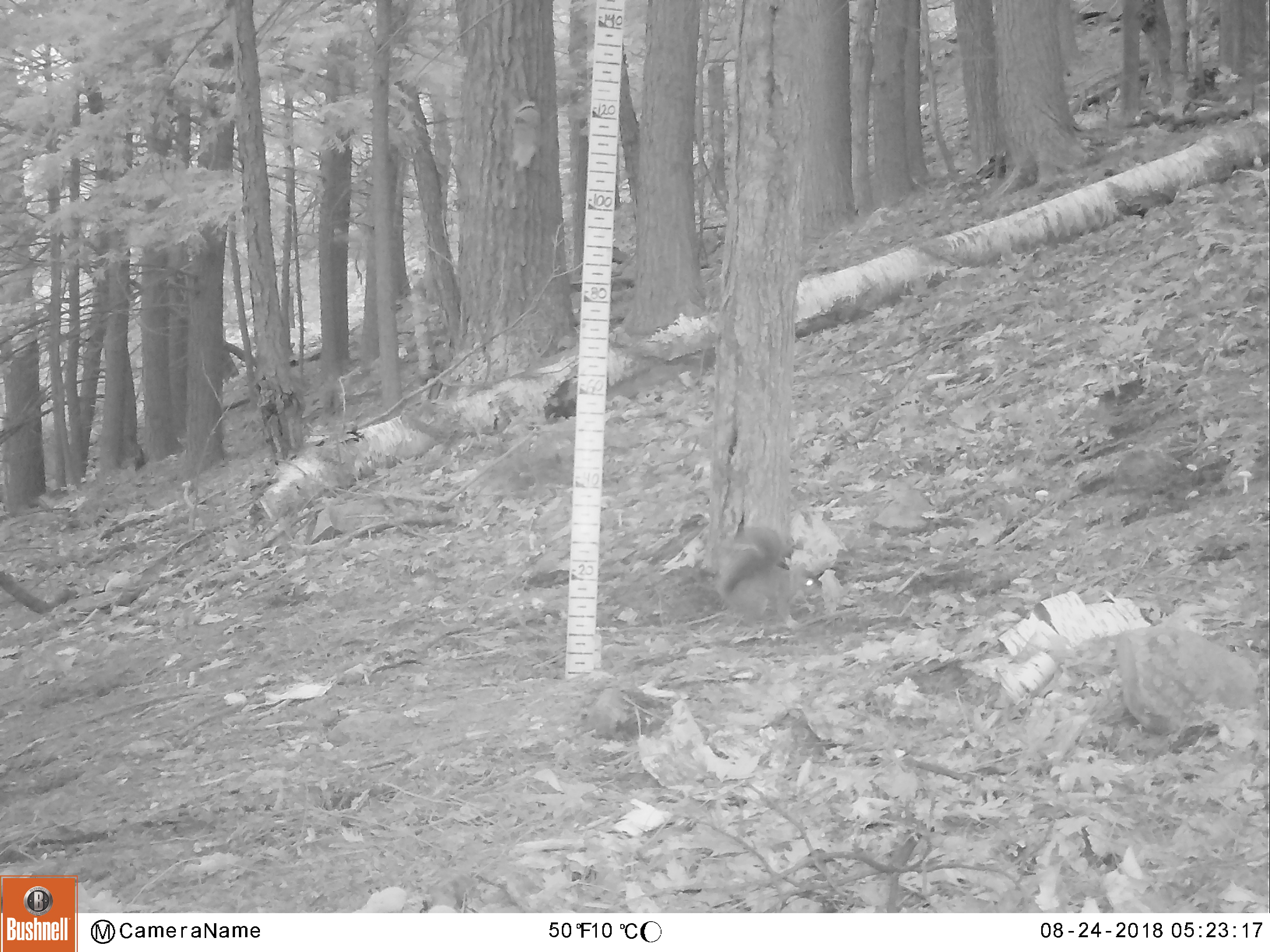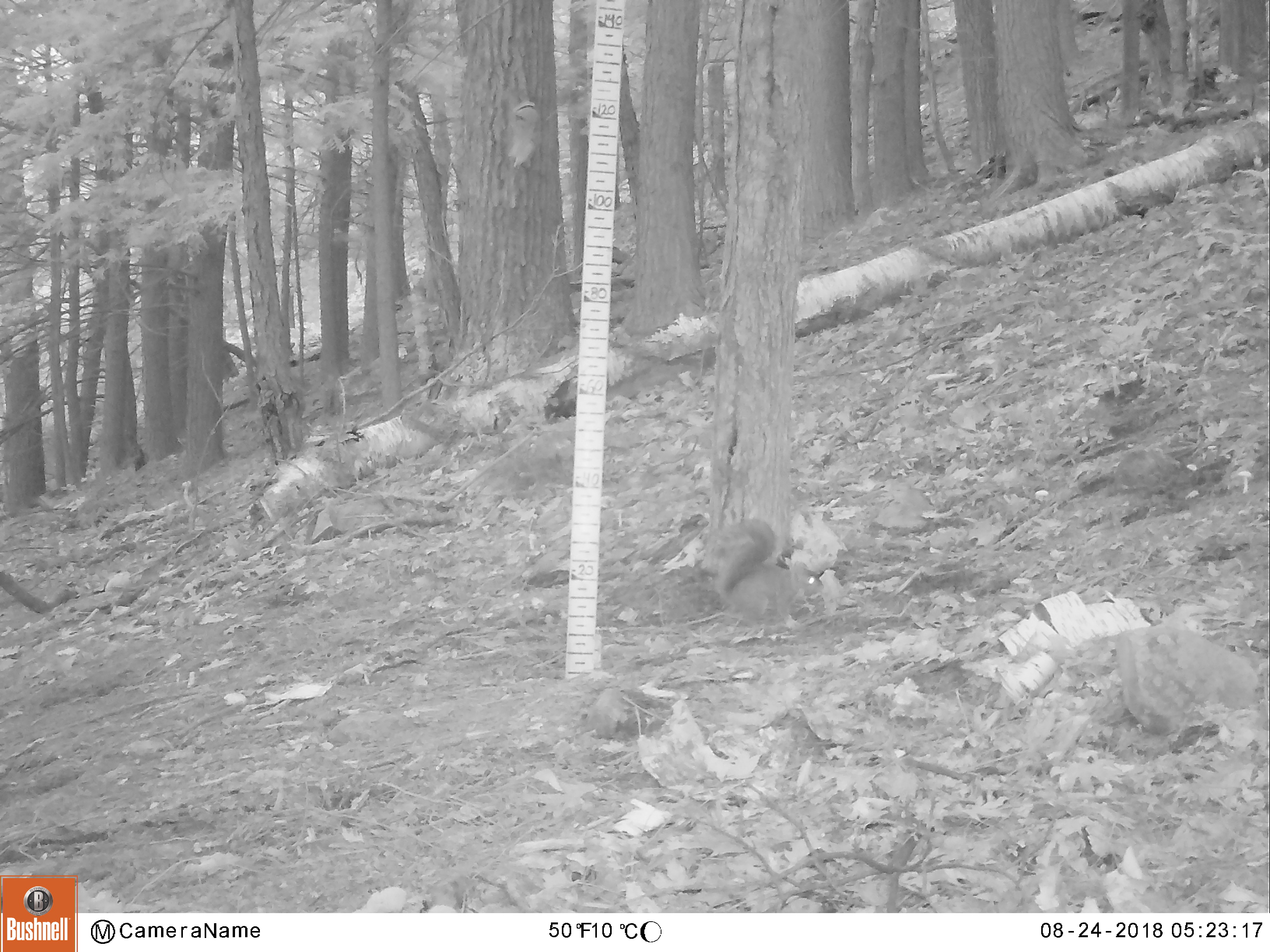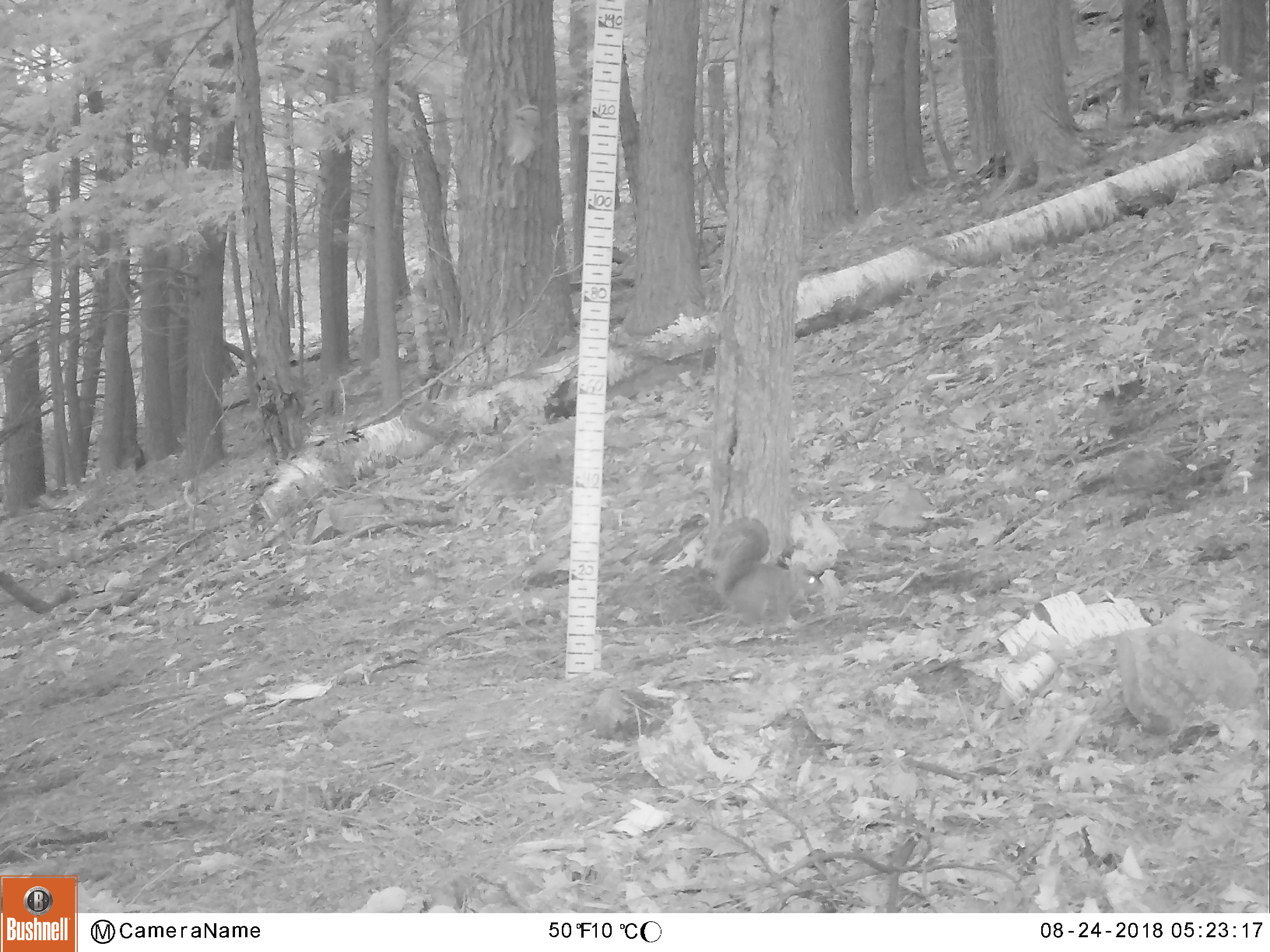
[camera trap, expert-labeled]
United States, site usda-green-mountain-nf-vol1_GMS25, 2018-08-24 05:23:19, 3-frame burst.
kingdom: Animalia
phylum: Chordata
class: Mammalia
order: Rodentia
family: Sciuridae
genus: Sciurus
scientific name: Sciurus carolinensis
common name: gray squirrel